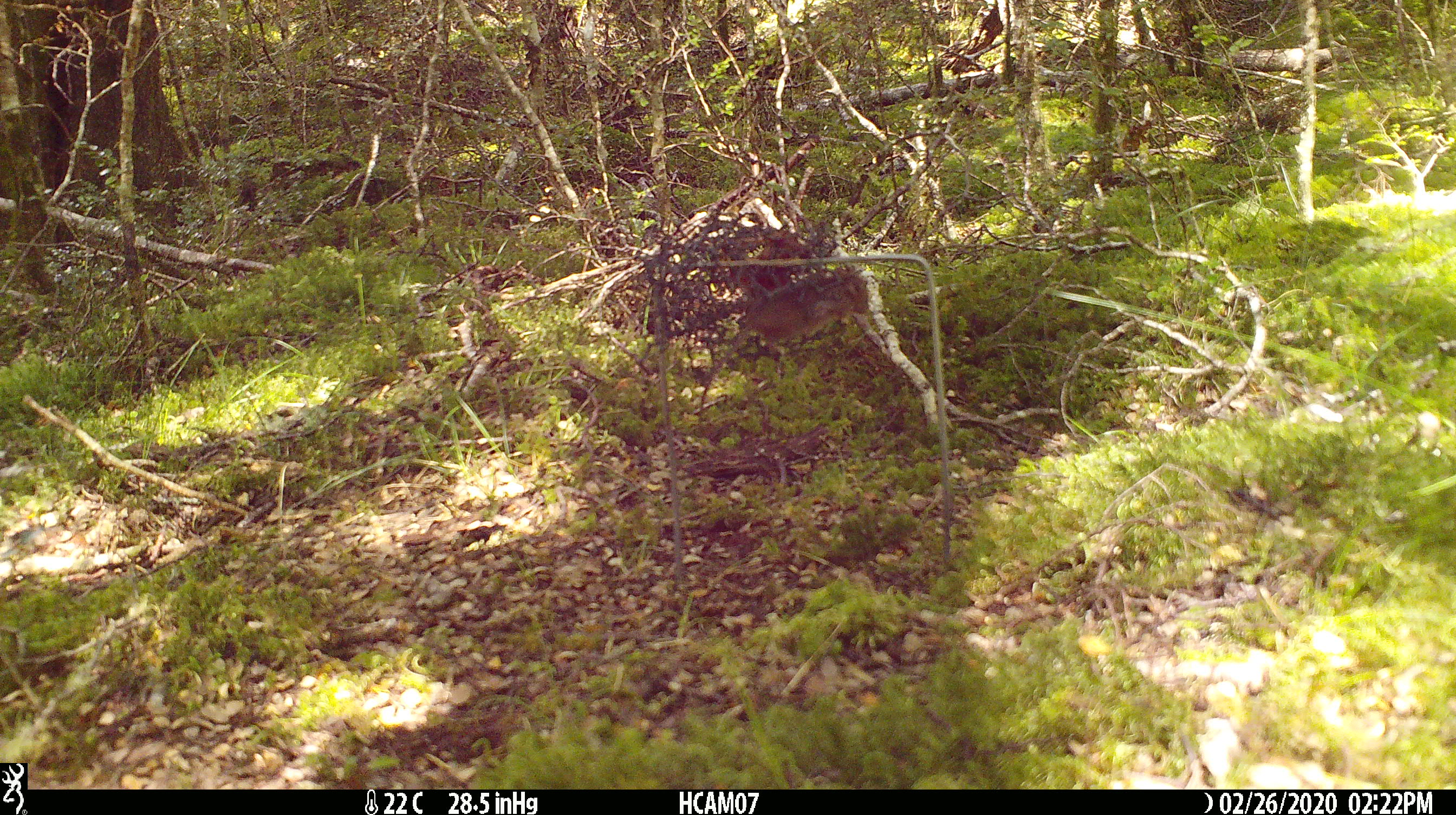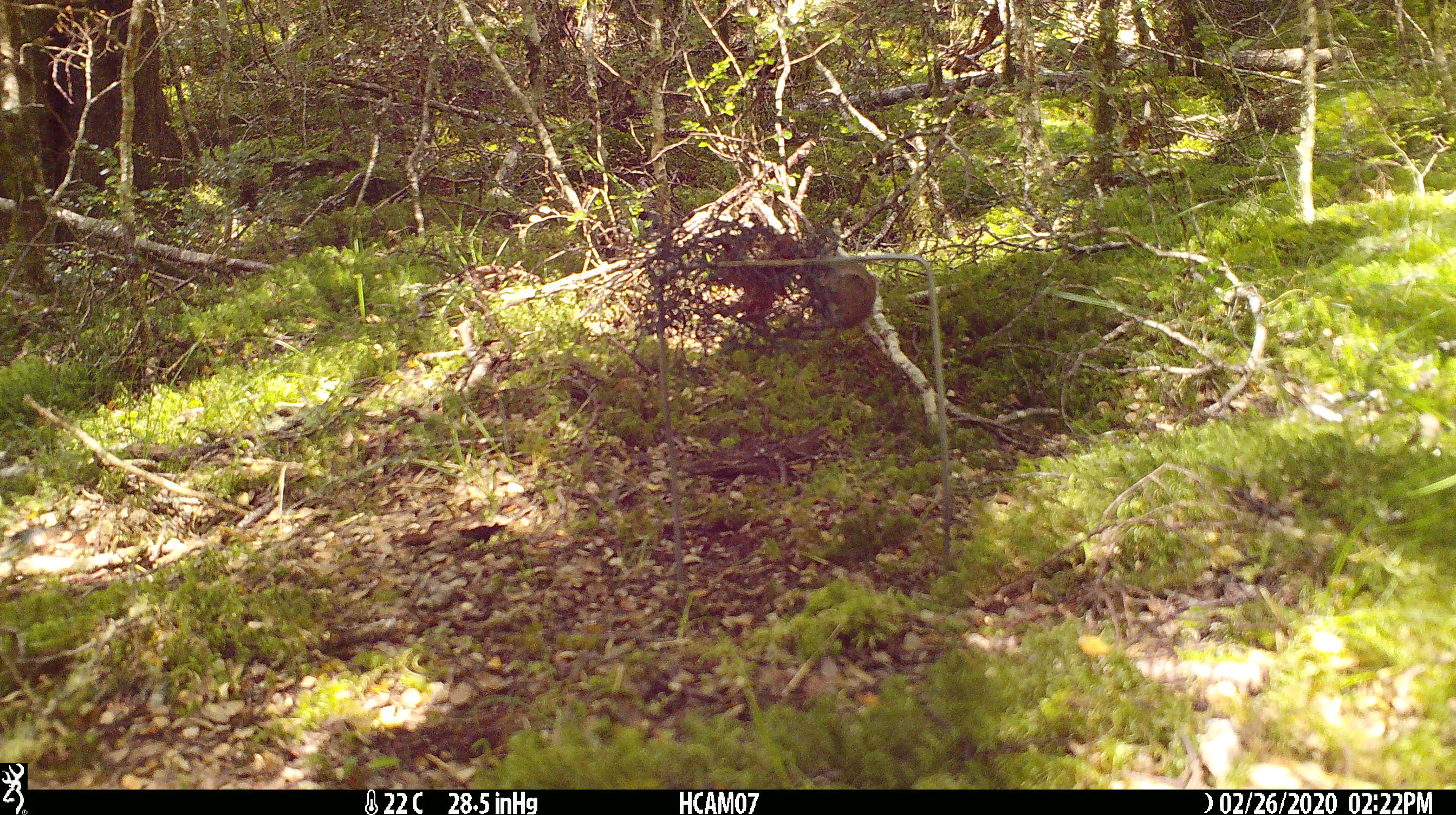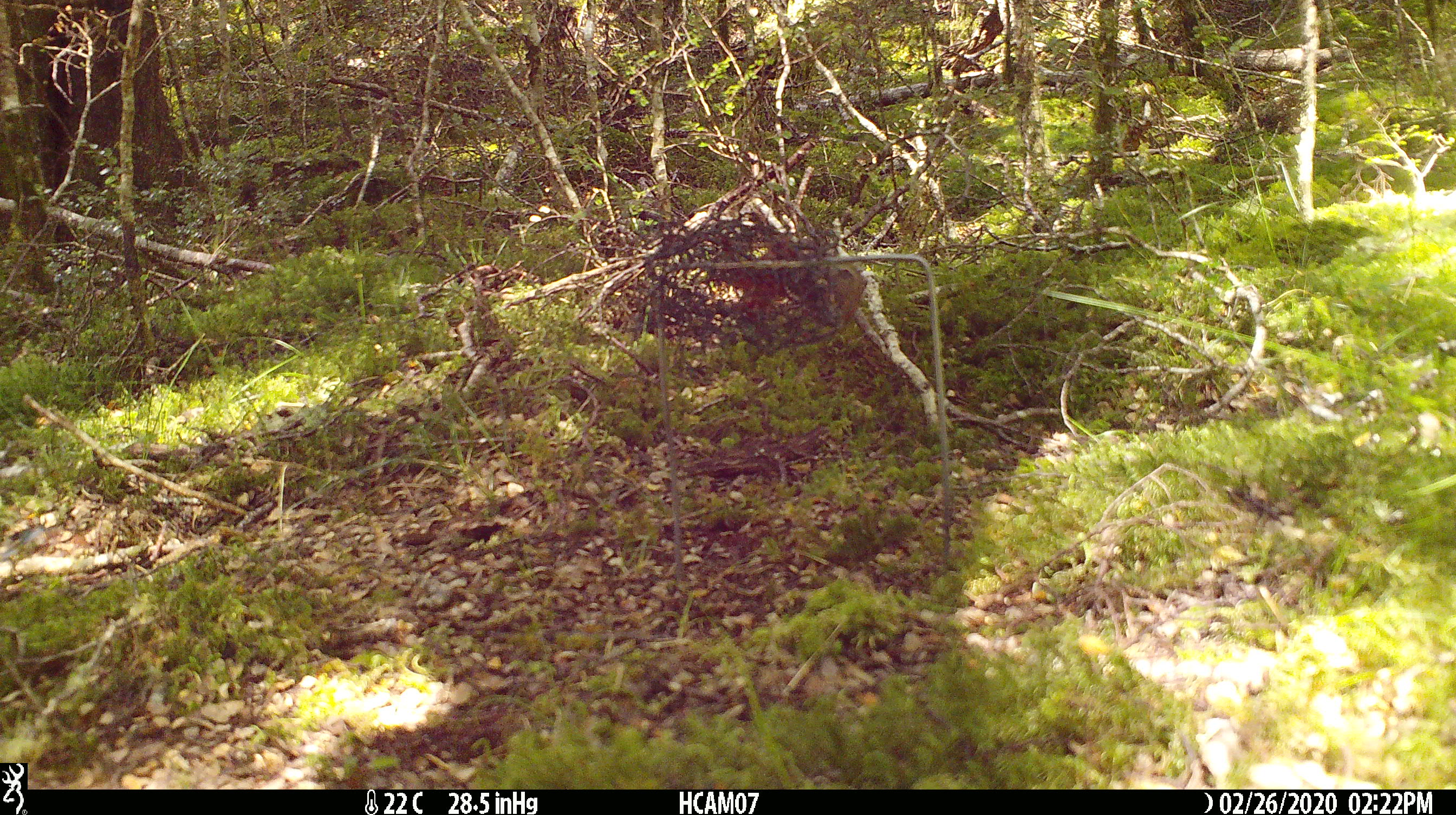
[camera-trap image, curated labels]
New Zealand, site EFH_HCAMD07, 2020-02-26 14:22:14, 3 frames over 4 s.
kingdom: Animalia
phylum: Chordata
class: Mammalia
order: Rodentia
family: Muridae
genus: Mus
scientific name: Mus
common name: mouse